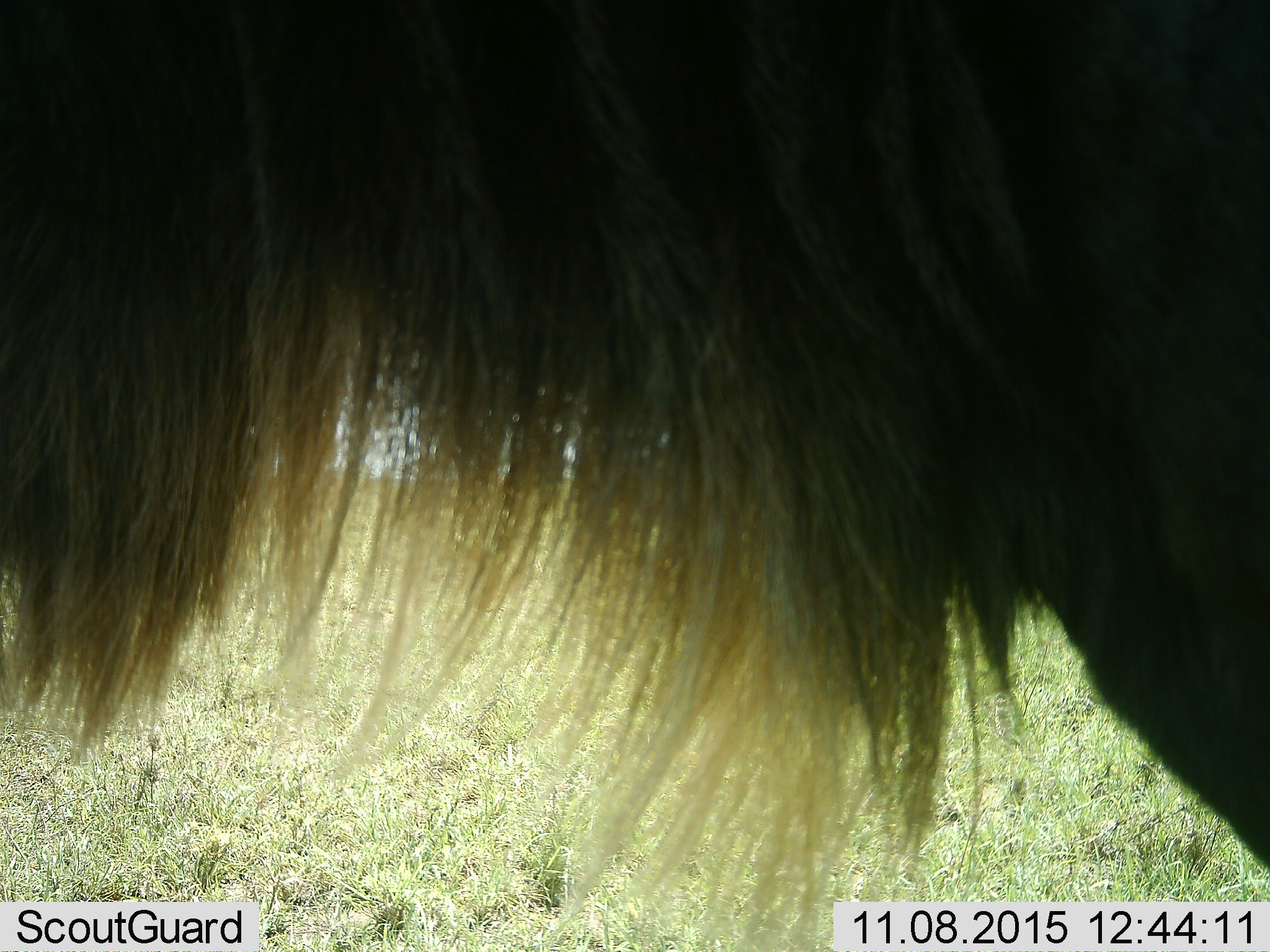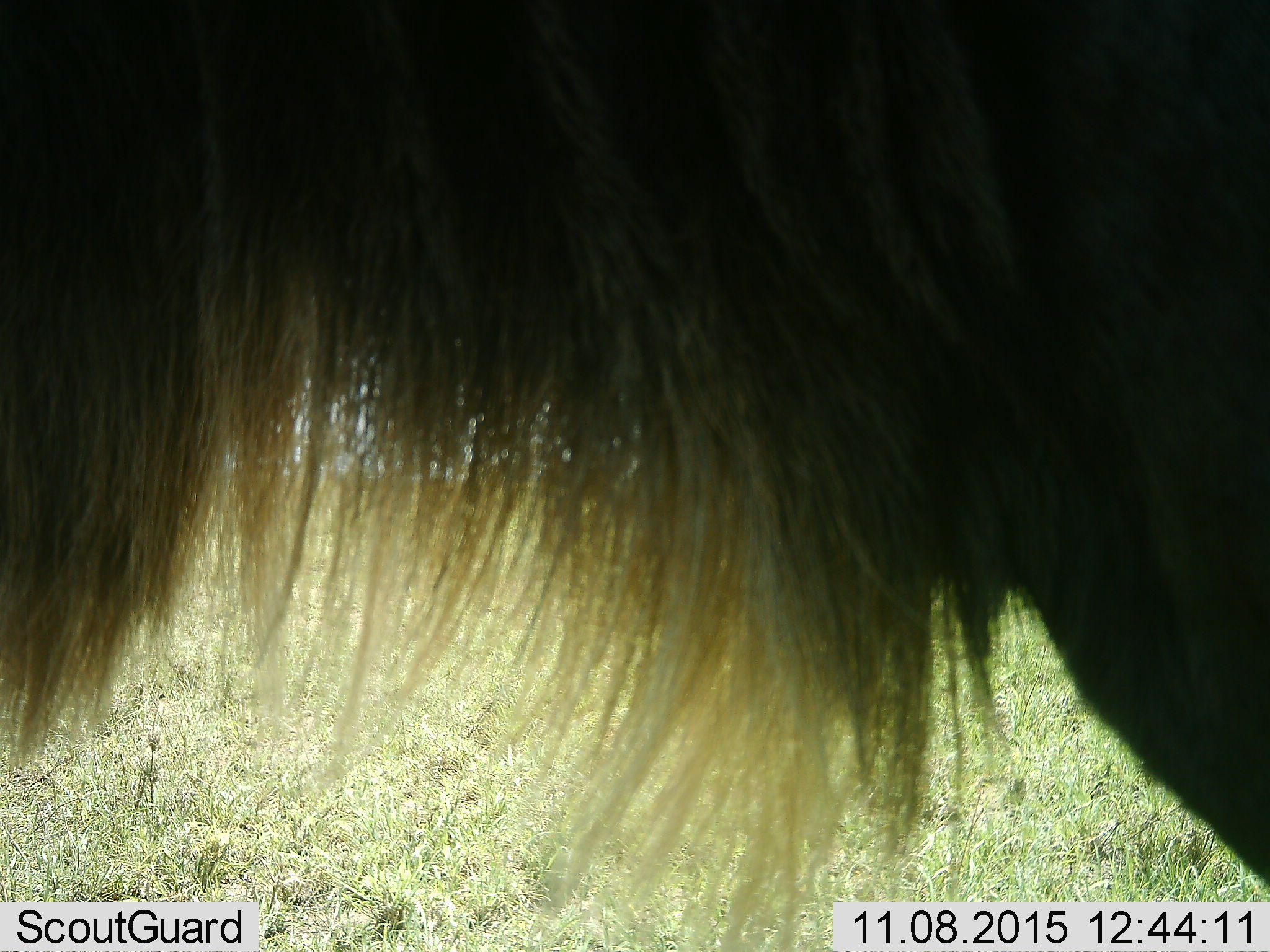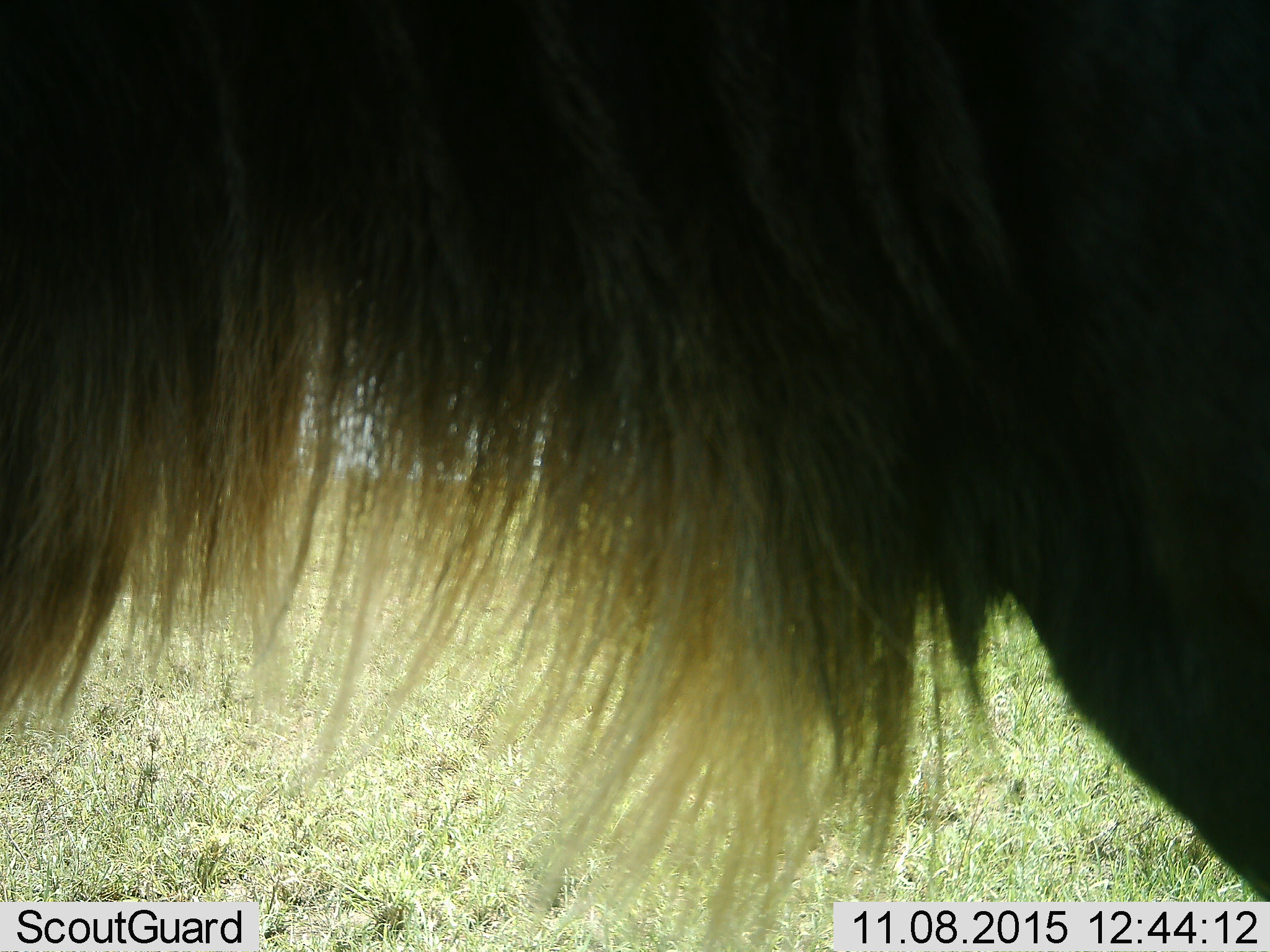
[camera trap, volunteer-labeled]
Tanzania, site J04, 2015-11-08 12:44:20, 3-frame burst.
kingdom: Animalia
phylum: Chordata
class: Mammalia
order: Artiodactyla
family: Bovidae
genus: Connochaetes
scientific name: Connochaetes taurinus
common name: blue wildebeest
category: wildebeest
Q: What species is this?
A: Wildebeest (blue wildebeest) (Connochaetes taurinus).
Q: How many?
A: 1.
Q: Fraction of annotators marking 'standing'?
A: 86%.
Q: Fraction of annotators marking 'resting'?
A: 0%.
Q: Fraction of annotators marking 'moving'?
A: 14%.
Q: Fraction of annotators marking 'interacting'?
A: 0%.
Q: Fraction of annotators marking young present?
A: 0%.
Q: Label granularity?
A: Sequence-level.